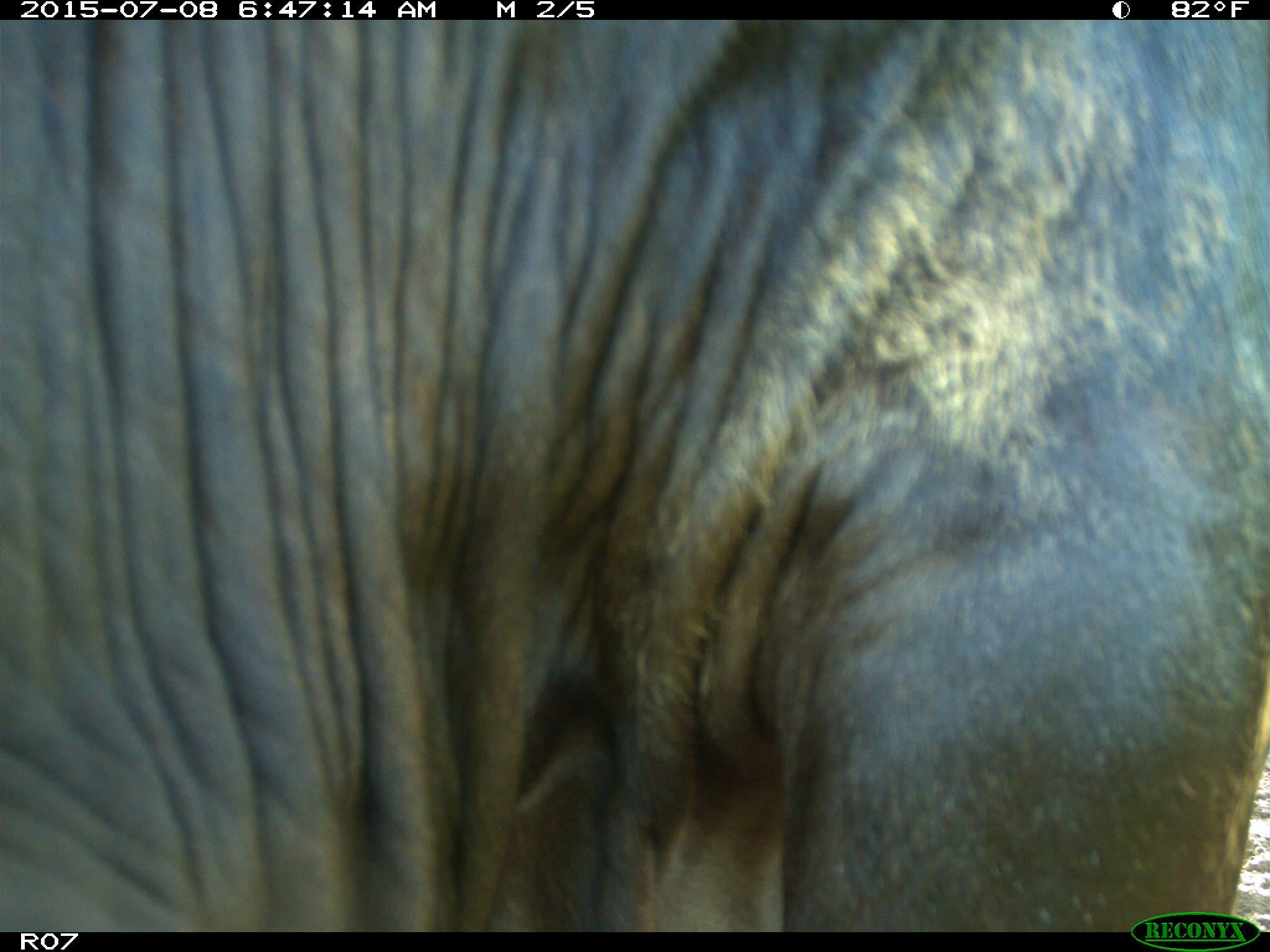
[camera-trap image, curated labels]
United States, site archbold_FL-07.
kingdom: Animalia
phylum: Chordata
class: Mammalia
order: Artiodactyla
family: Bovidae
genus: Bos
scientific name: Bos taurus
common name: domestic cow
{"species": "Bos taurus (domestic cow)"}